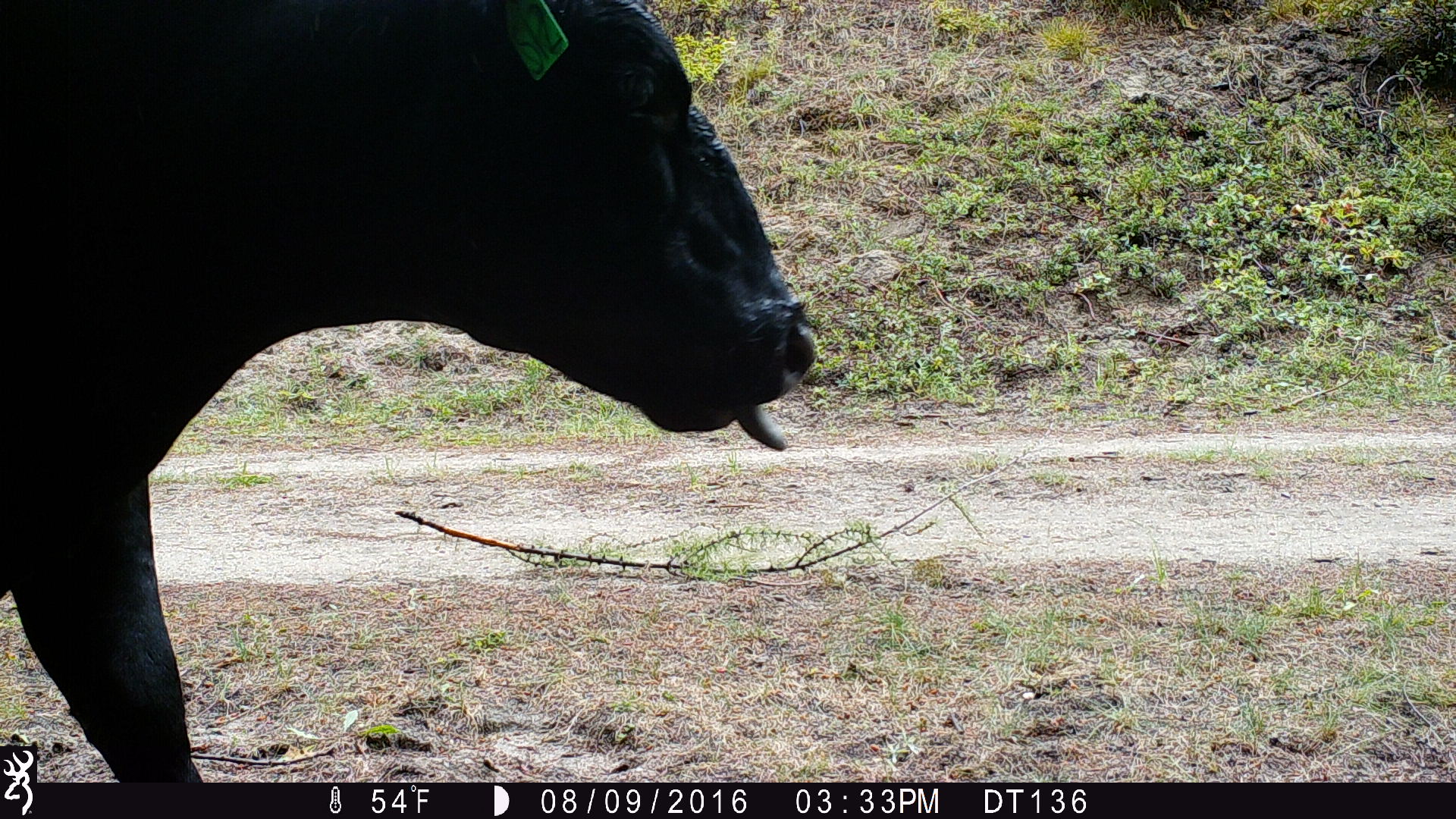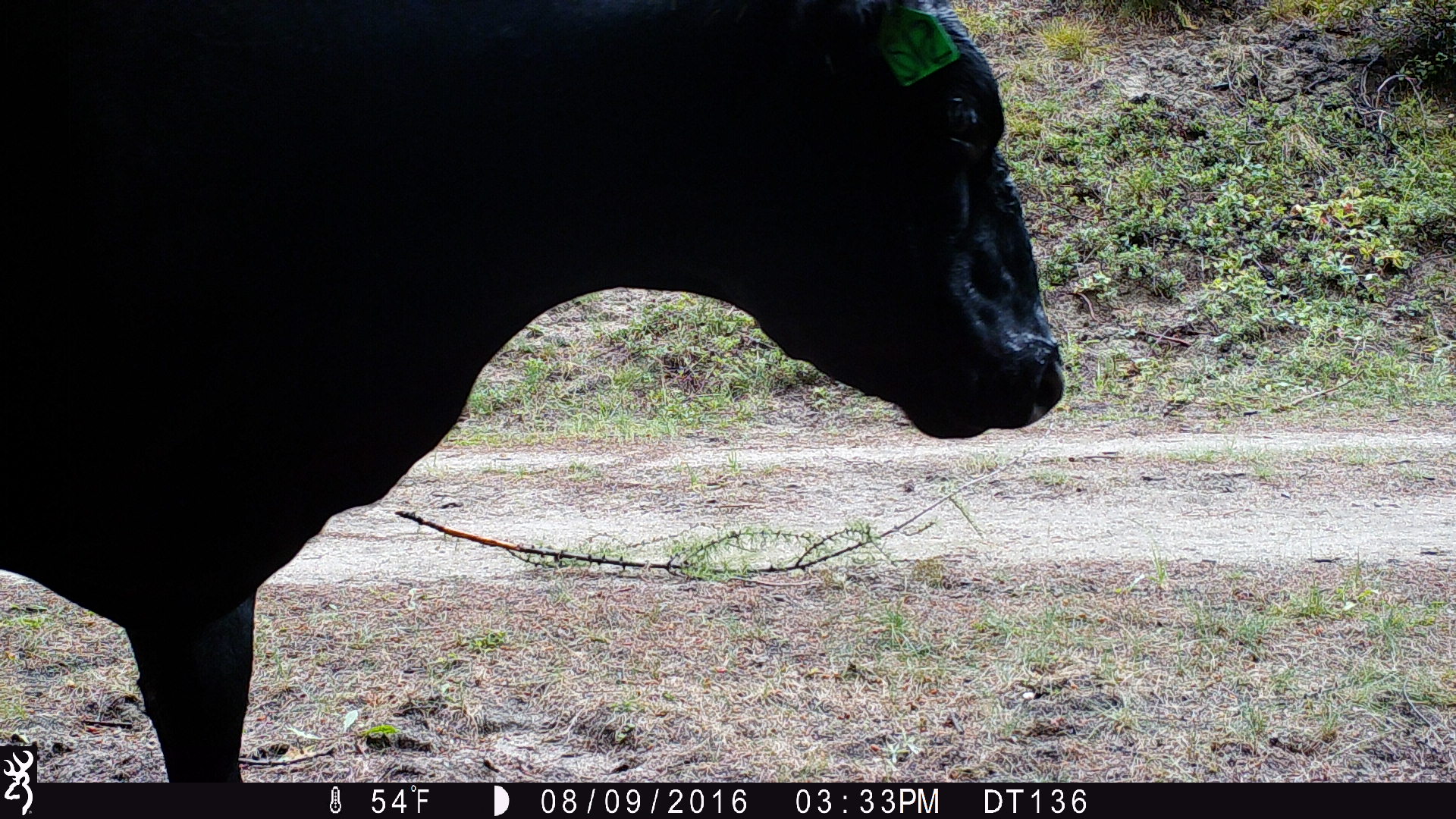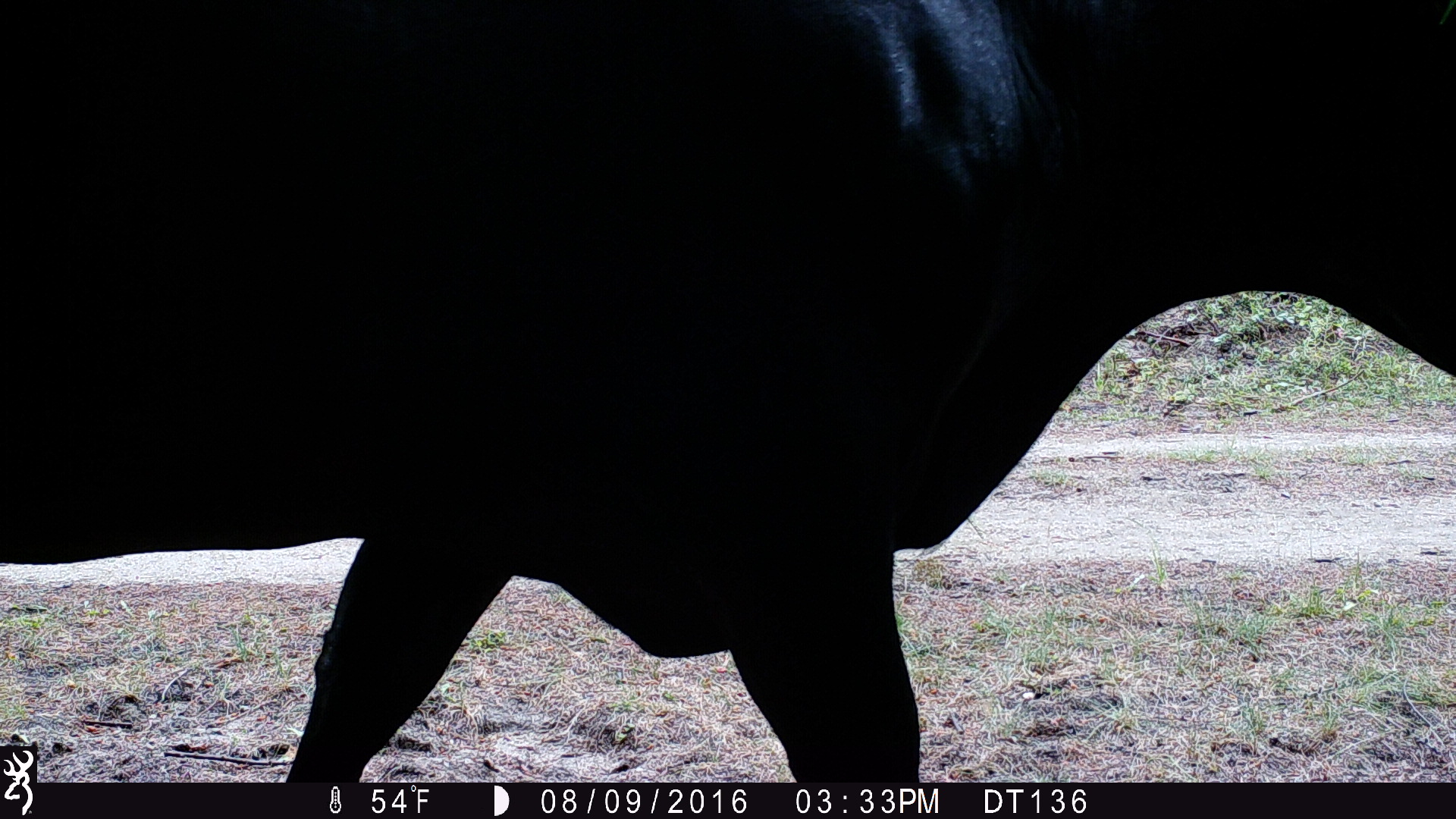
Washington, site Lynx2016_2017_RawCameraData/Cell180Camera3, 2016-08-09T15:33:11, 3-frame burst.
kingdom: Animalia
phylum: Chordata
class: Mammalia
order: Artiodactyla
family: Bovidae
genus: Bos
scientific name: Bos taurus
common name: domestic cattle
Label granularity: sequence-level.